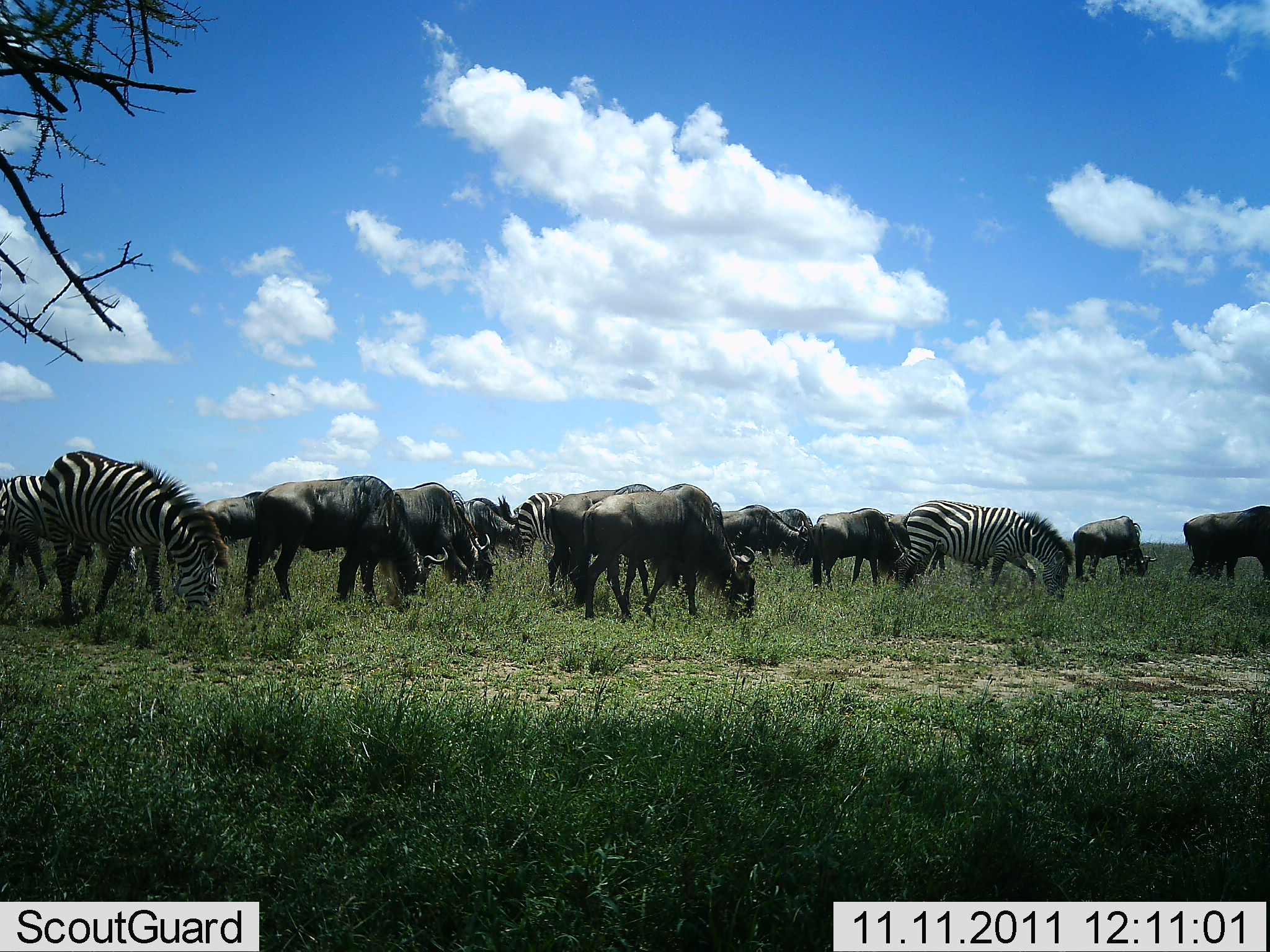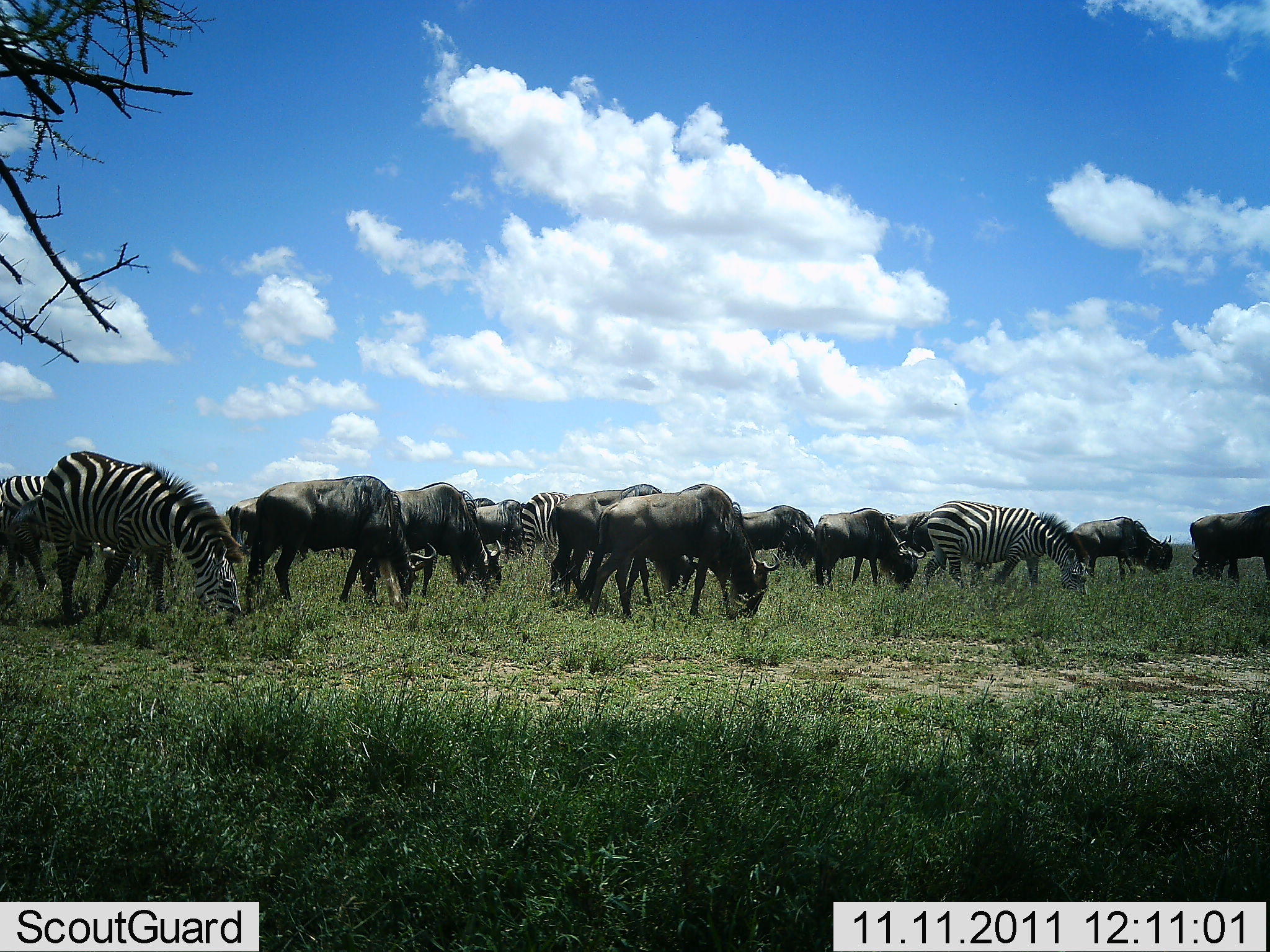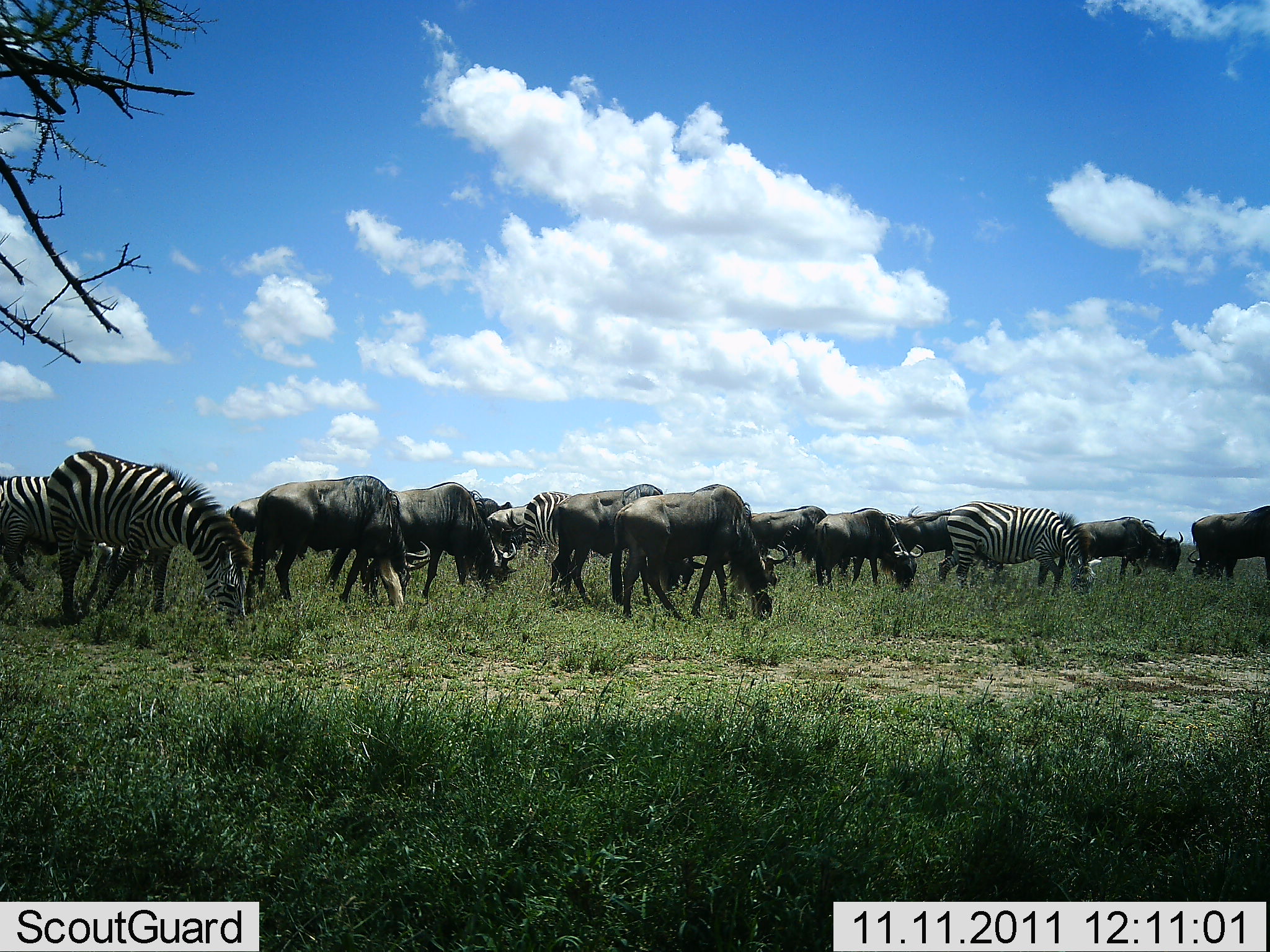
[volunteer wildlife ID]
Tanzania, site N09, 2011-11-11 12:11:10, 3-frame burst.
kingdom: Animalia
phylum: Chordata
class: Mammalia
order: Artiodactyla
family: Bovidae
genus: Connochaetes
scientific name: Connochaetes taurinus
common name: blue wildebeest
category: wildebeest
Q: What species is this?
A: Wildebeest (blue wildebeest) (Connochaetes taurinus).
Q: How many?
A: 11-50.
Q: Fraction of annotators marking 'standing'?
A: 8%.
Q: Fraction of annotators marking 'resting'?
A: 0%.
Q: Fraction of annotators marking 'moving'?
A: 8%.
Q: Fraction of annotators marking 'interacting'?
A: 0%.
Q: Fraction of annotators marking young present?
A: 0%.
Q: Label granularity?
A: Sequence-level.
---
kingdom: Animalia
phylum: Chordata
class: Mammalia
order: Perissodactyla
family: Equidae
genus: Equus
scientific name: Equus quagga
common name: plains zebra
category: zebra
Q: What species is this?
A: Zebra (plains zebra) (Equus quagga).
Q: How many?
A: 5.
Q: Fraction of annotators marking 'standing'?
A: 8%.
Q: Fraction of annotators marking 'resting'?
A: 0%.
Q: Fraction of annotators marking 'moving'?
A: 8%.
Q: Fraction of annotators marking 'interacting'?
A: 0%.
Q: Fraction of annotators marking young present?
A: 0%.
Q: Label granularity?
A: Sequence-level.